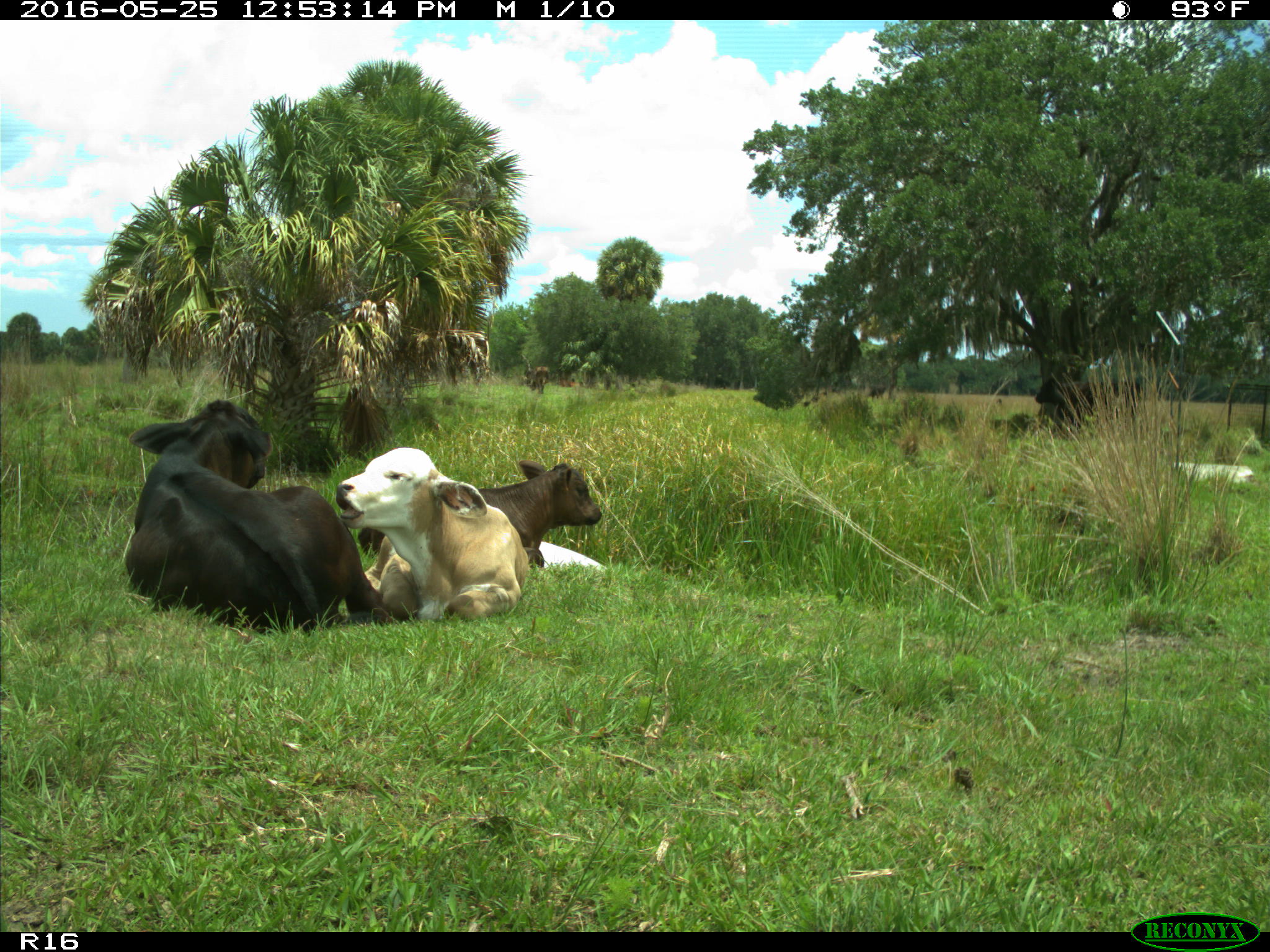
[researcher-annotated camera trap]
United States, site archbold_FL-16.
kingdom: Animalia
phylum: Chordata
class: Mammalia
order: Artiodactyla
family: Bovidae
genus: Bos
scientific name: Bos taurus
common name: domestic cow